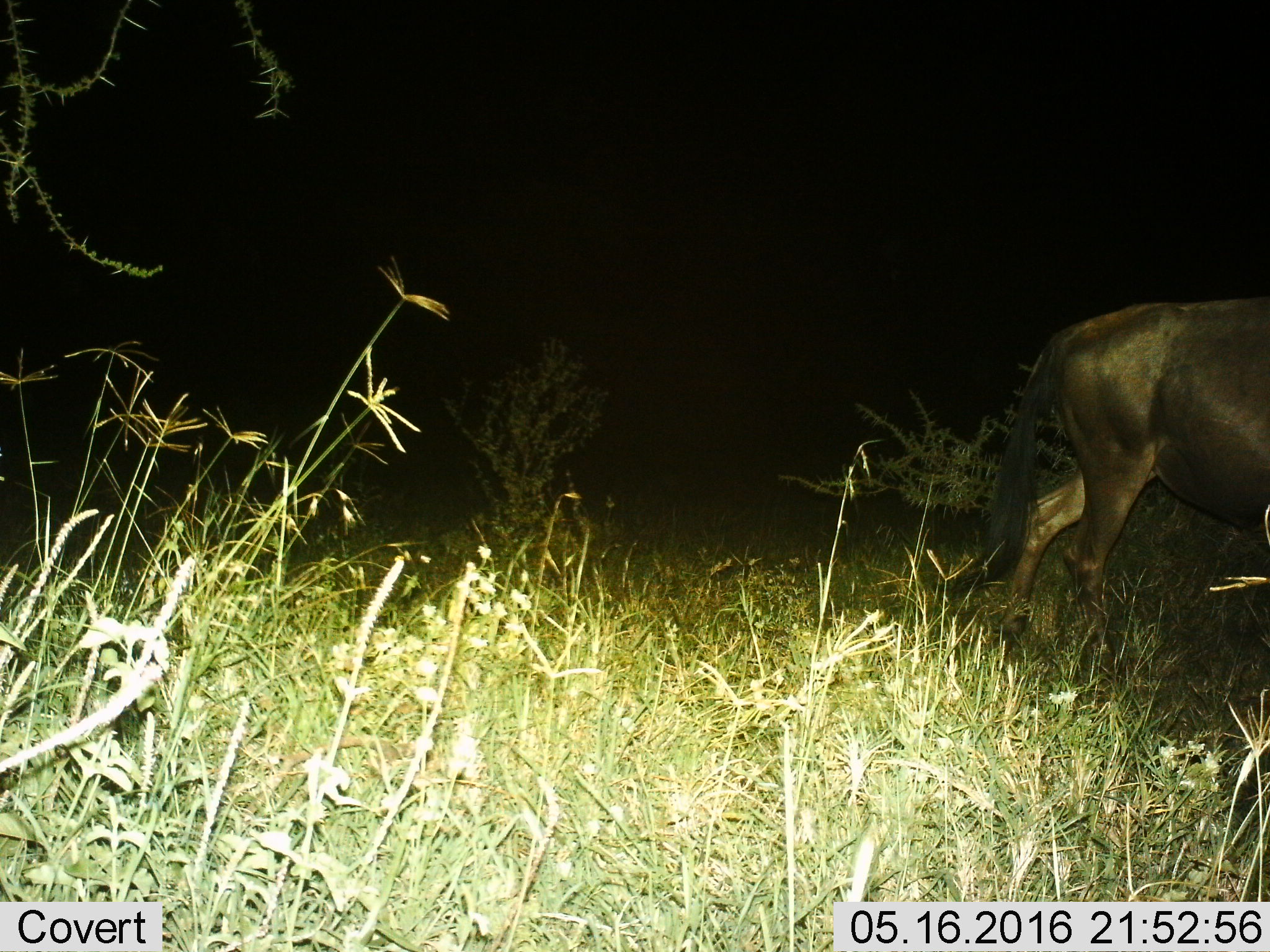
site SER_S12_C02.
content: unidentified animal